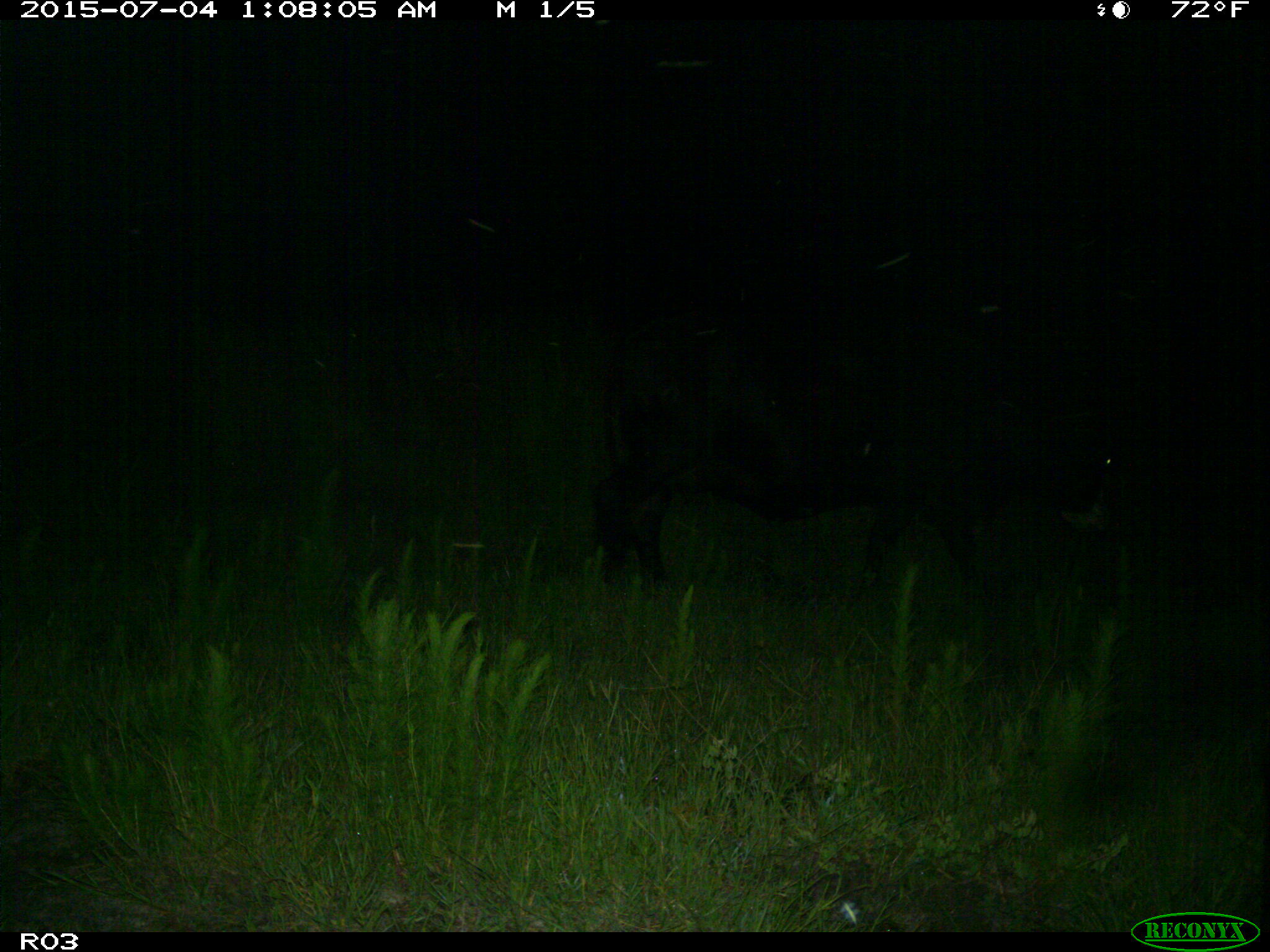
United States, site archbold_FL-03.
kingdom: Animalia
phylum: Chordata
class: Mammalia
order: Artiodactyla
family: Bovidae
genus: Bos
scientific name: Bos taurus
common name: domestic cow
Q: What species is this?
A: Bos taurus (domestic cow).